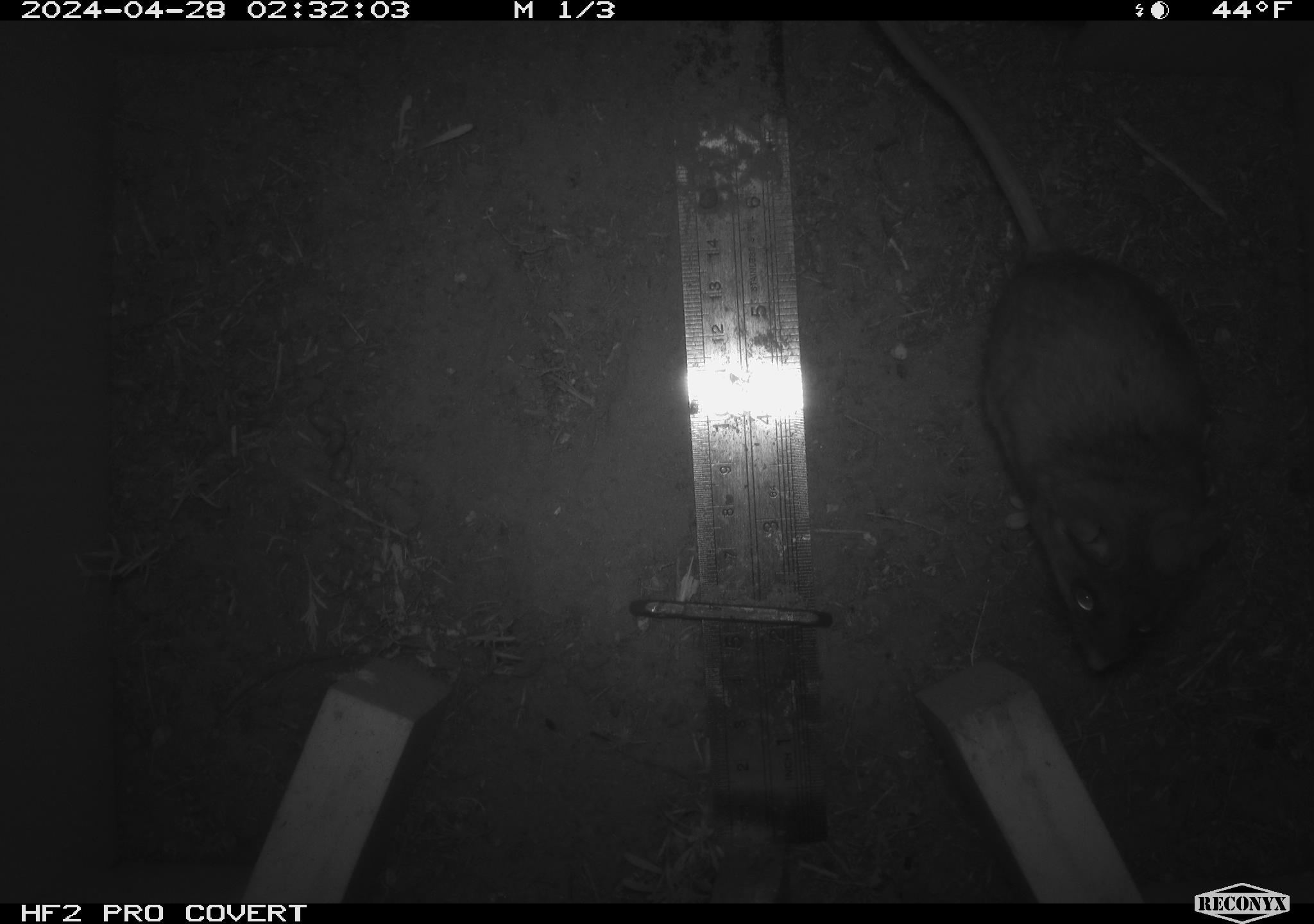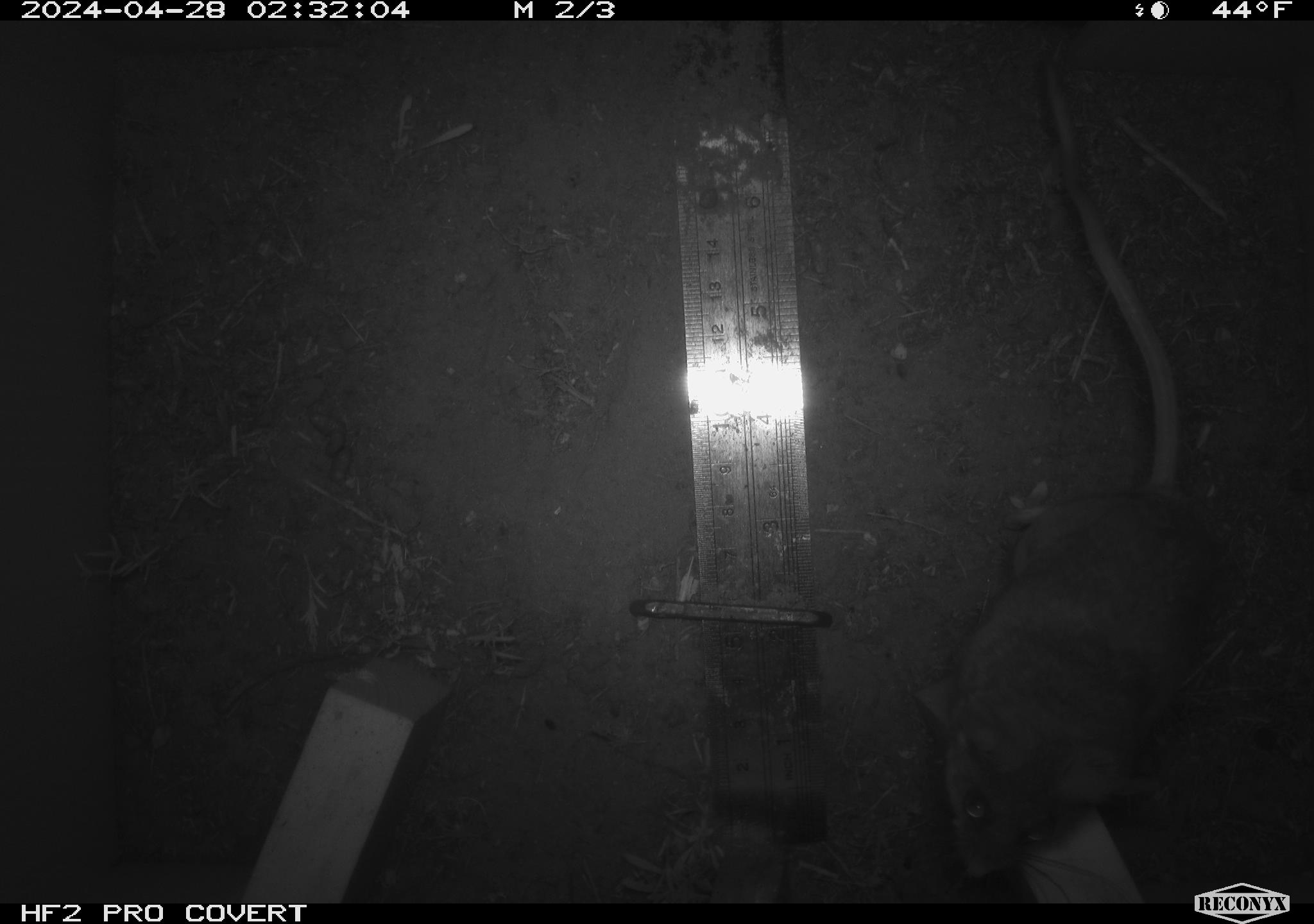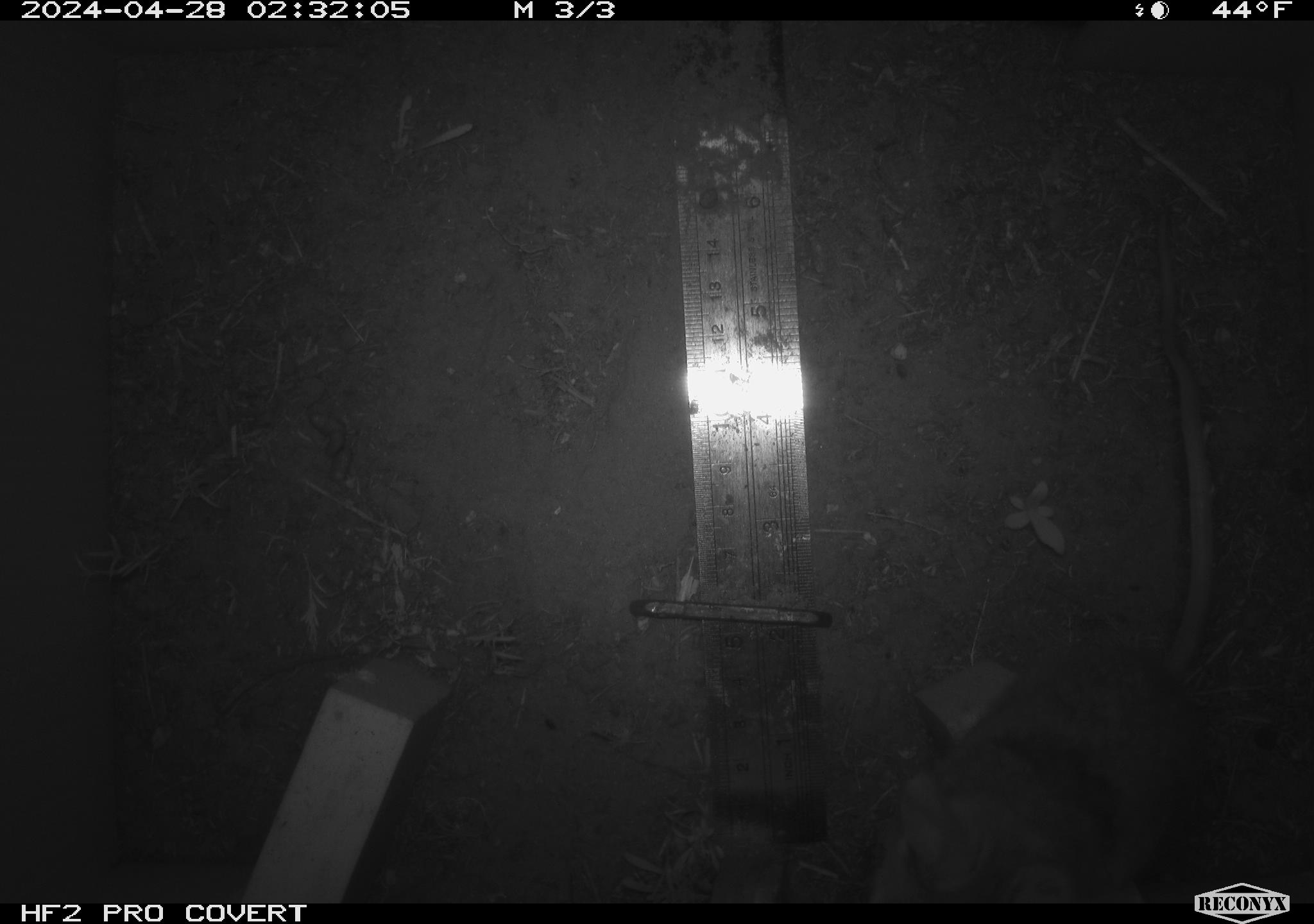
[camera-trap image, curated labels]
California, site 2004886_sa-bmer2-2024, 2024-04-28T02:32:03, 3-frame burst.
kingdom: Animalia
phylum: Chordata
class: Mammalia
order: Rodentia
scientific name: Rodentia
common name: woodrat or rat or mouse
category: woodrat or rat or mouse species